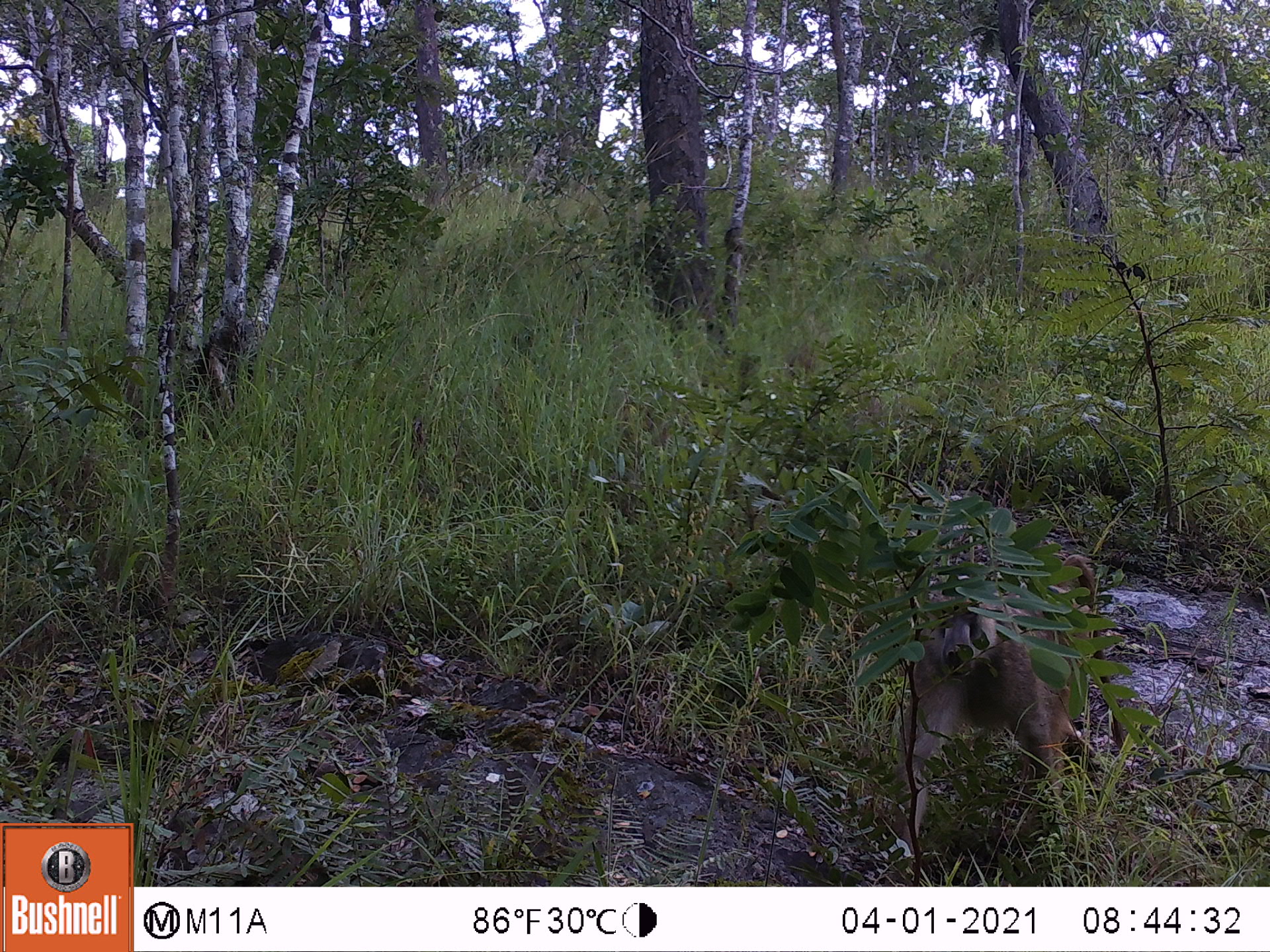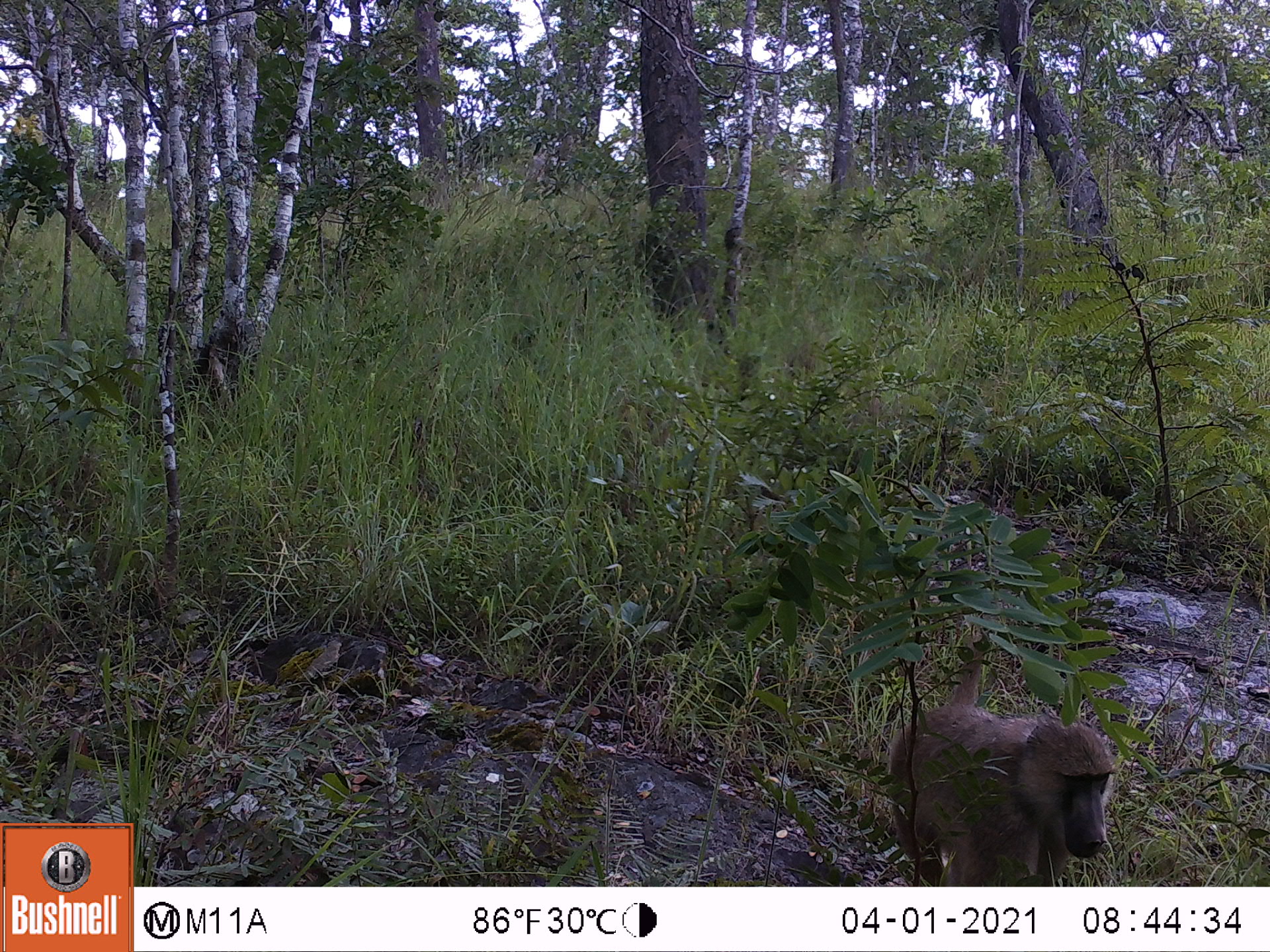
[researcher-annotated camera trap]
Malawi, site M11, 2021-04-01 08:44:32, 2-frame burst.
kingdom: Animalia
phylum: Chordata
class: Mammalia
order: Primates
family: Cercopithecidae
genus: Papio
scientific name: Papio cynocephalus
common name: yellow baboon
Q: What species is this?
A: Yellow baboon (Papio cynocephalus).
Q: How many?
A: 1.